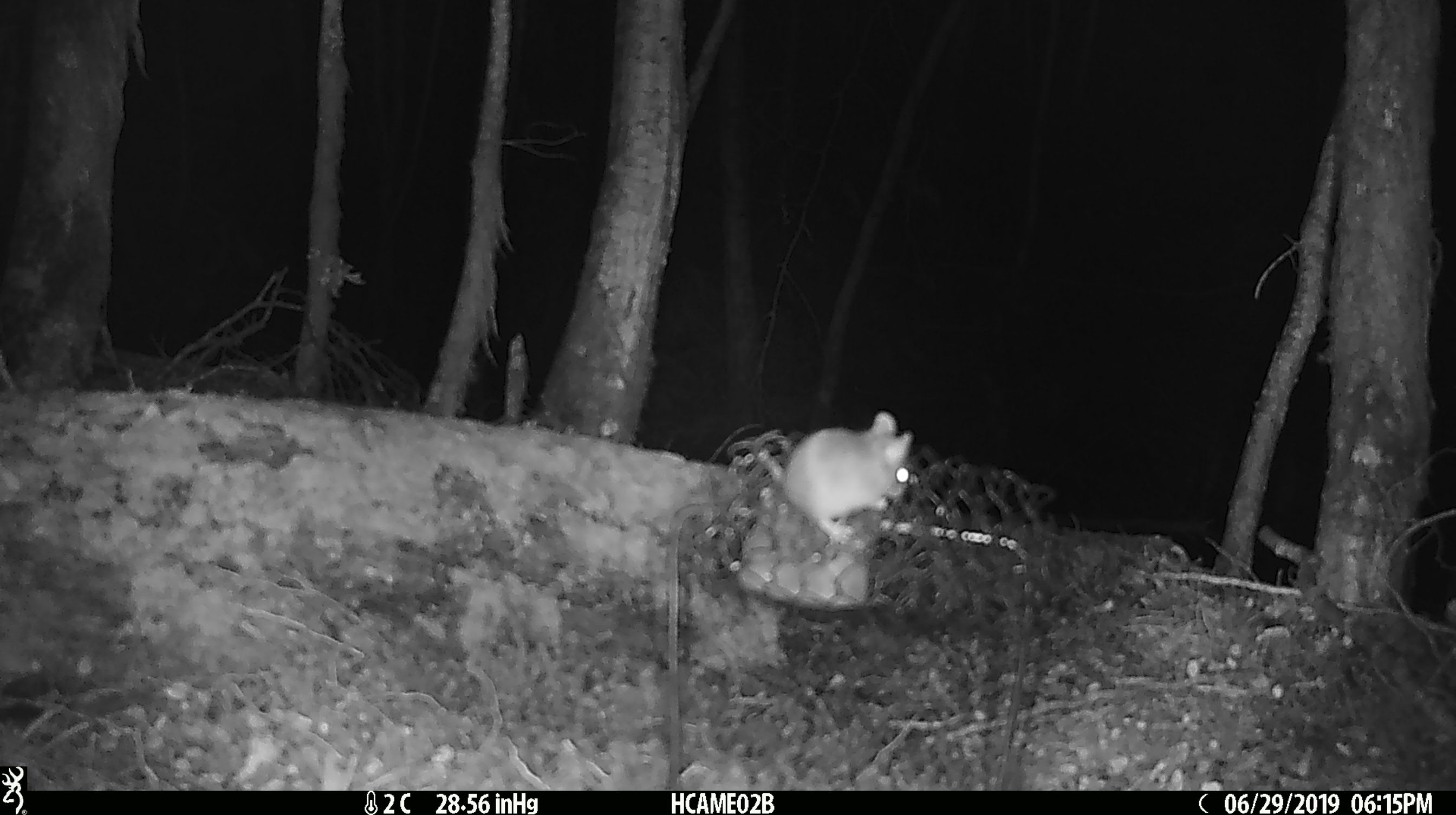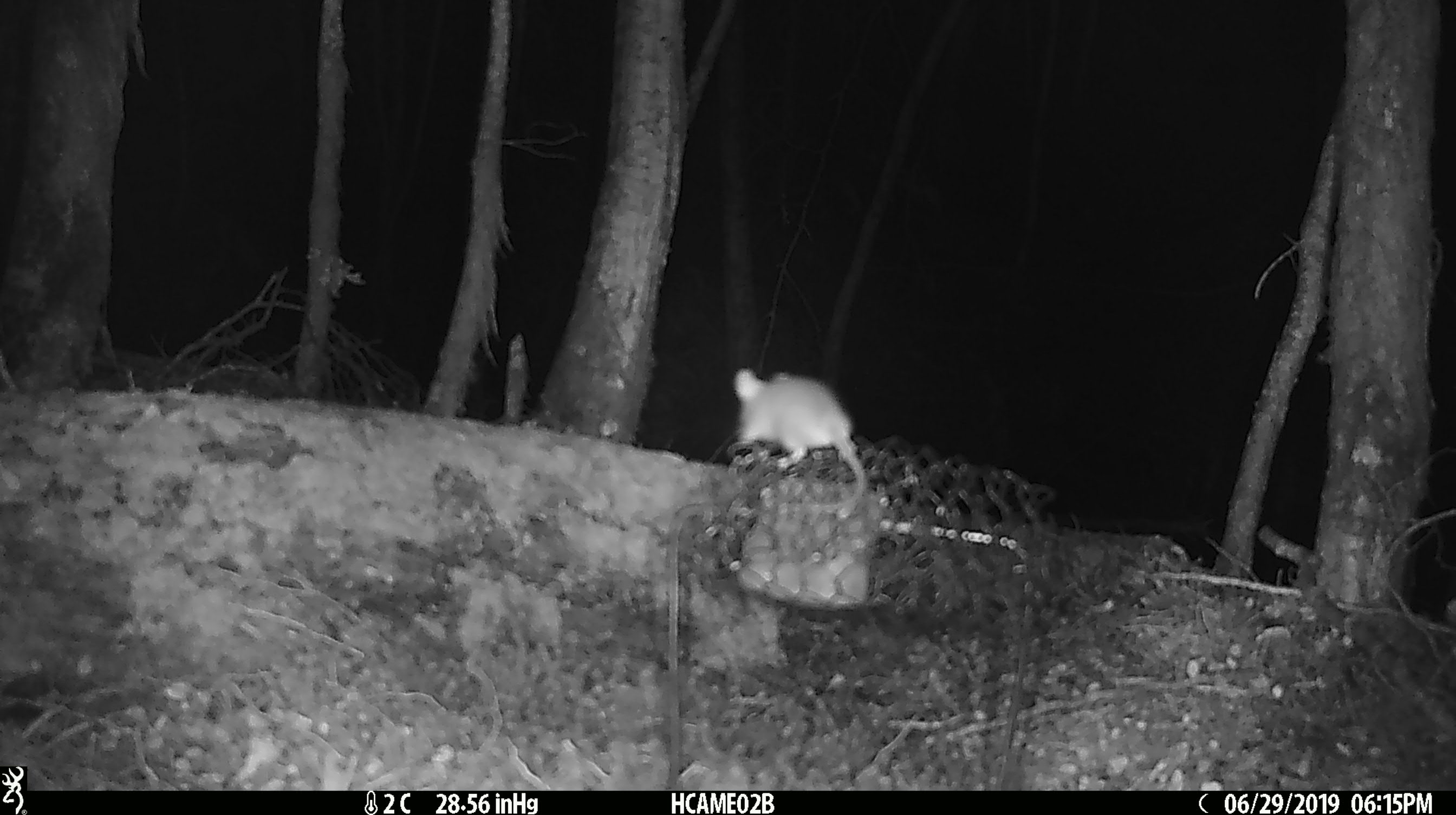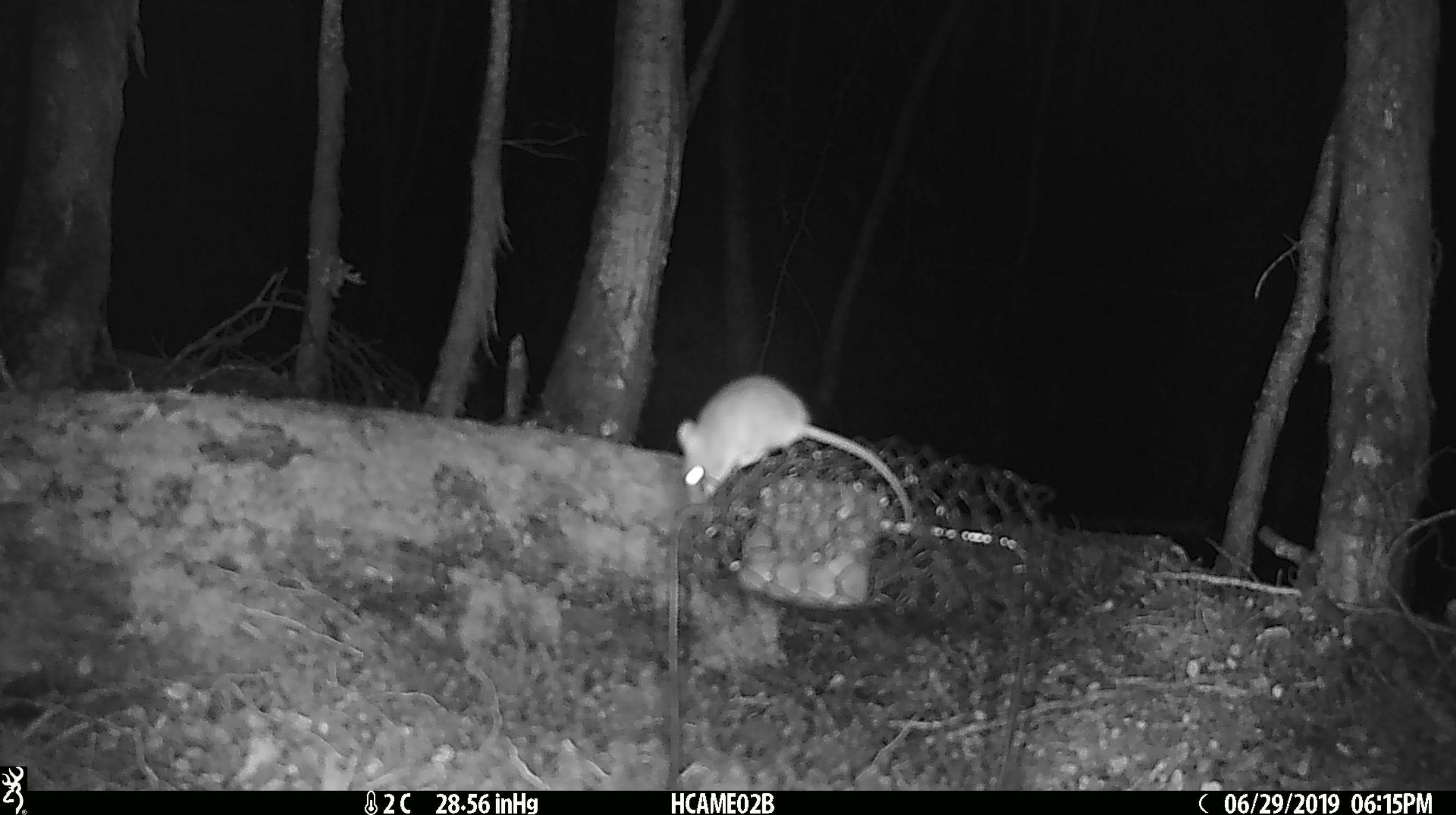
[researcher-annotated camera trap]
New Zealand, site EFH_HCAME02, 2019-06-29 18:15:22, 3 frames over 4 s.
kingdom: Animalia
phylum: Chordata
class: Mammalia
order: Rodentia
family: Muridae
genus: Mus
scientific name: Mus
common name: mouse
Mouse (Mus).